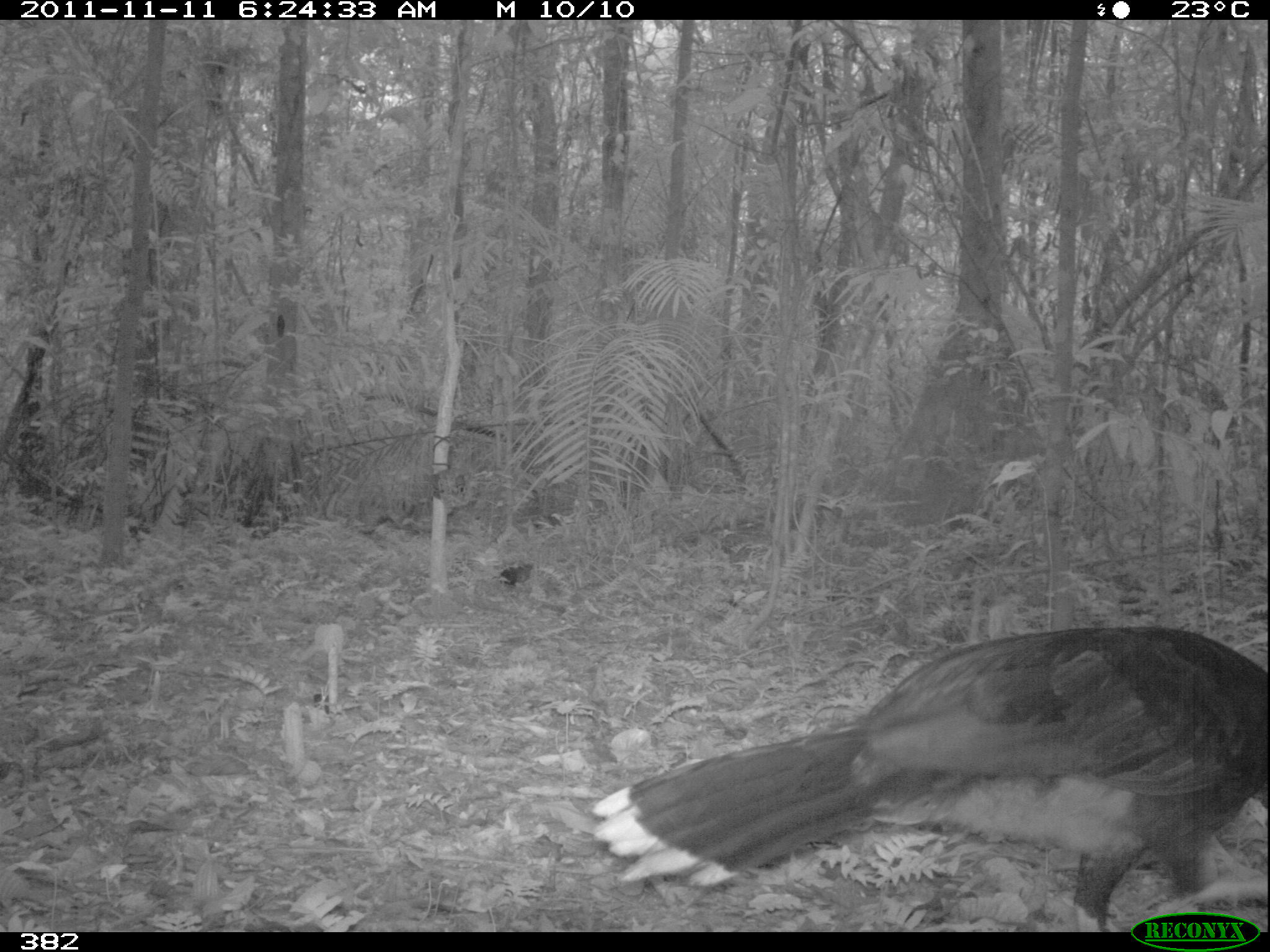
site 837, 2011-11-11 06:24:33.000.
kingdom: Animalia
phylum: Chordata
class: Aves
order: Galliformes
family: Cracidae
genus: Mitu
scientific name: Mitu tuberosum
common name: razor-billed curassow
Mitu tuberosum (razor-billed curassow).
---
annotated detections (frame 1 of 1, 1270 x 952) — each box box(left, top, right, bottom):
mitu tuberosum: box(590, 621, 1267, 930)